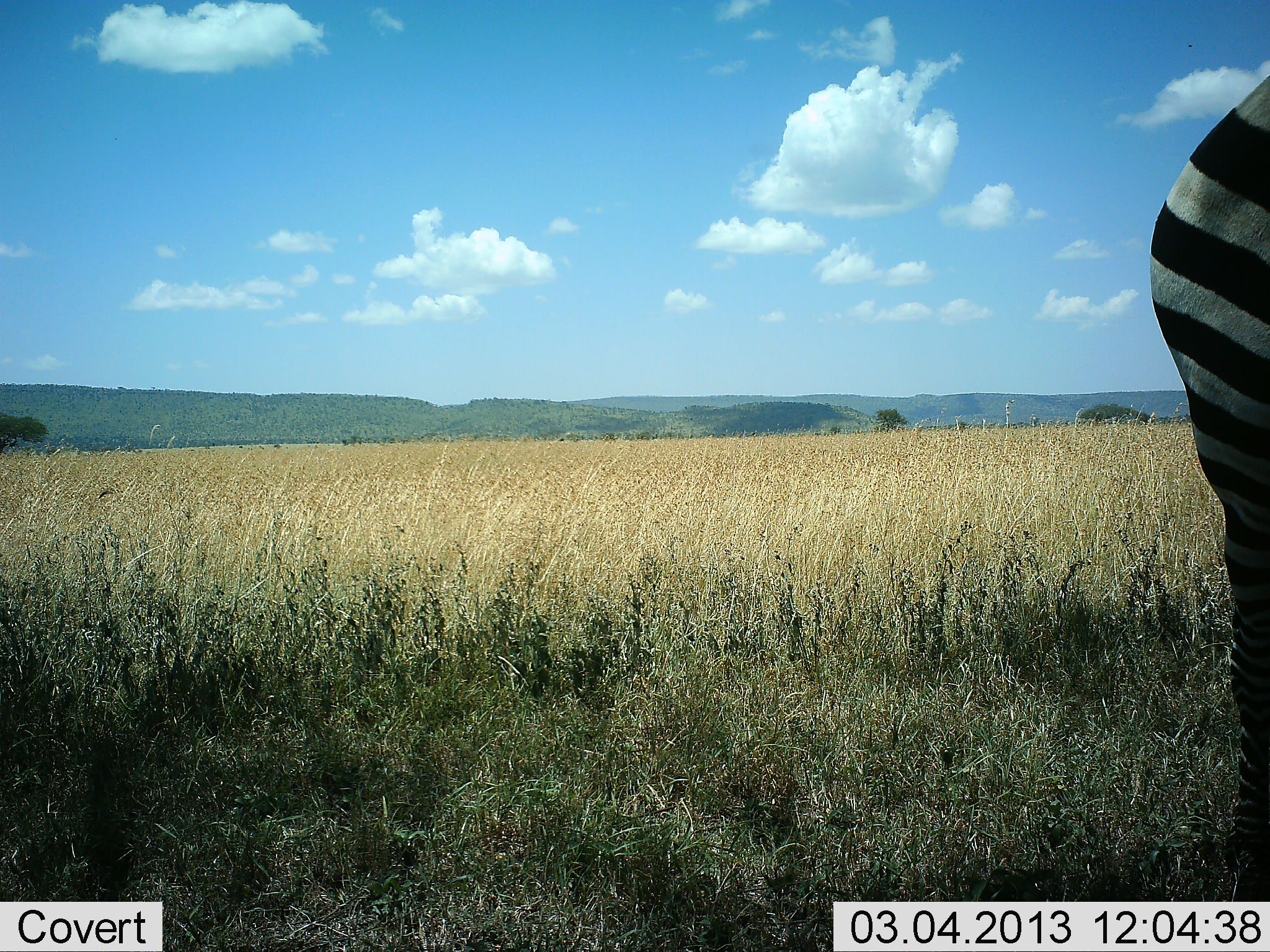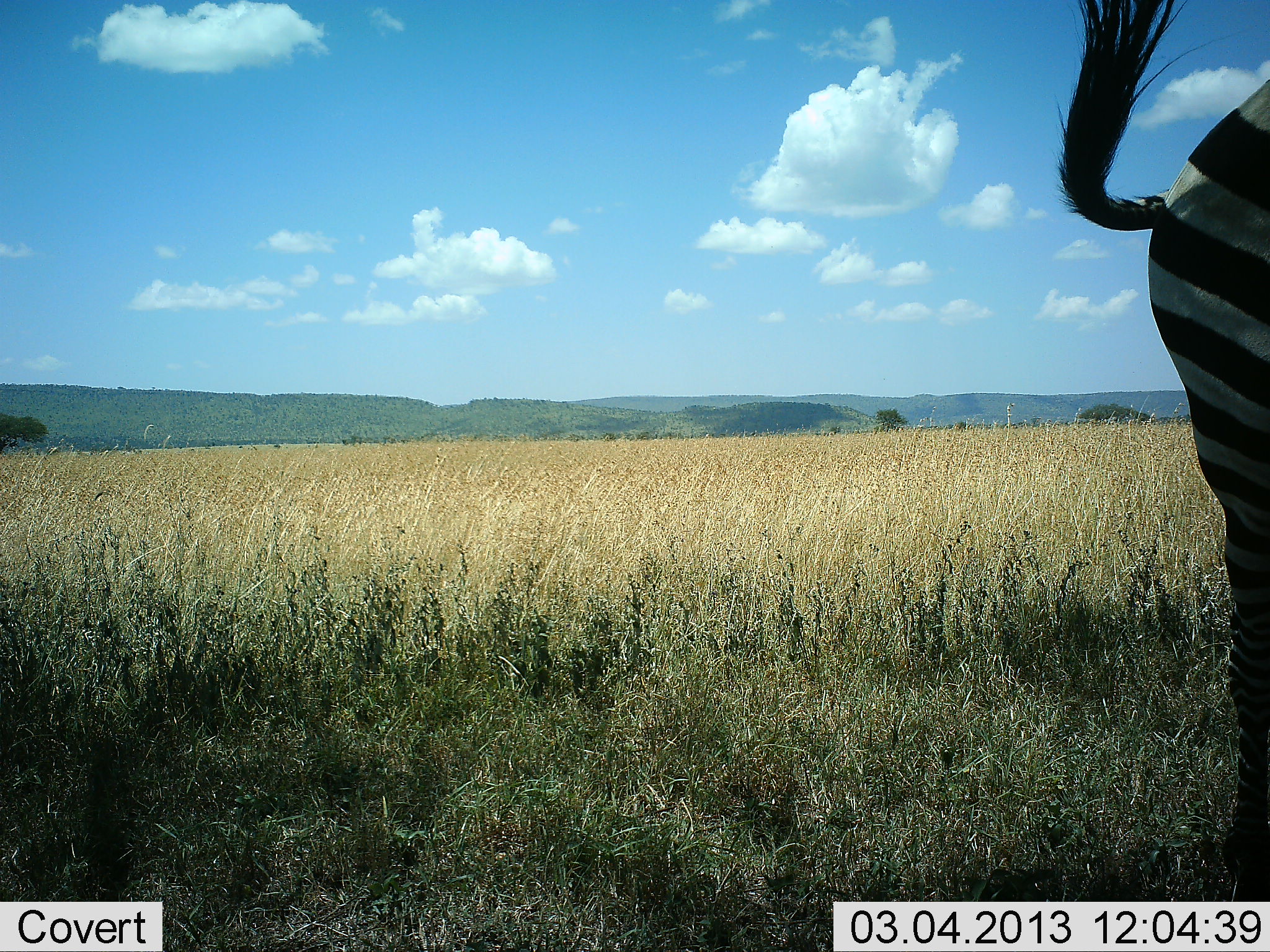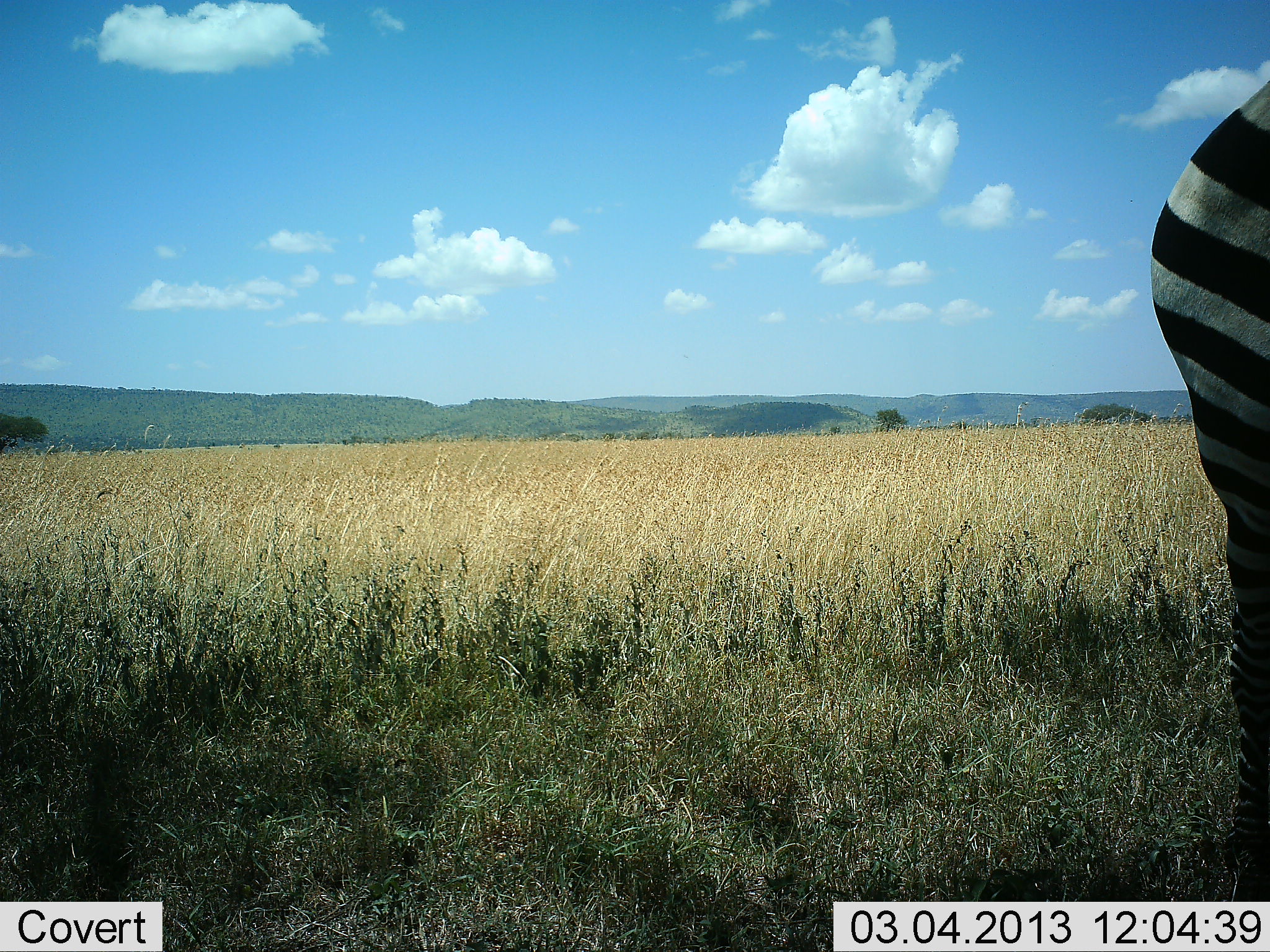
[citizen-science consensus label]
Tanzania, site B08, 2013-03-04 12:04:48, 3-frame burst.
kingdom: Animalia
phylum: Chordata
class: Mammalia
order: Perissodactyla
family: Equidae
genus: Equus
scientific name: Equus quagga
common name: plains zebra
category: zebra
Zebra (plains zebra) (Equus quagga), count 1. Behavior (volunteer vote fractions): standing 100%, resting 0%, moving 0%, interacting 0%. Young present (vote fraction): 0%. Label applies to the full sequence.